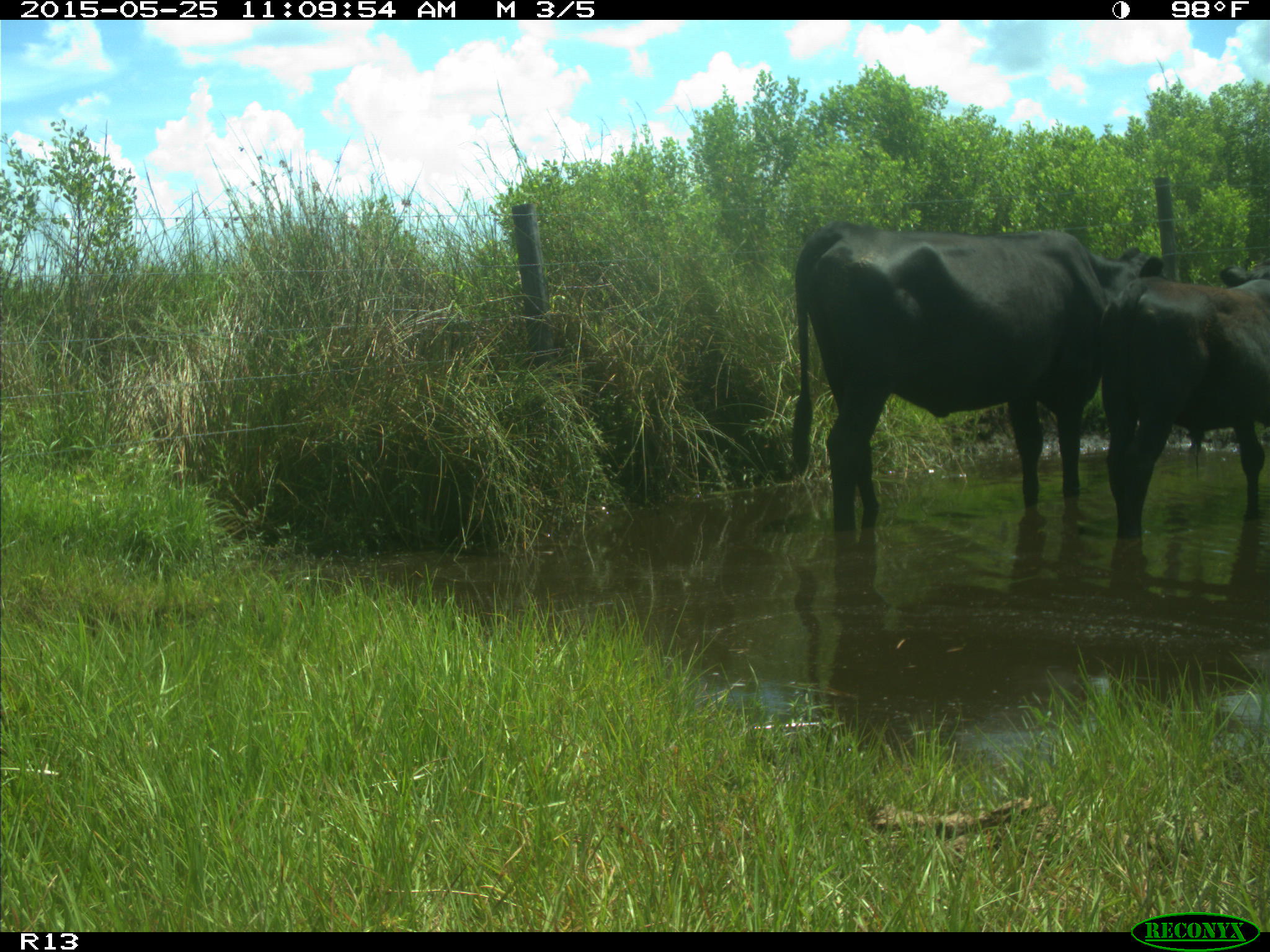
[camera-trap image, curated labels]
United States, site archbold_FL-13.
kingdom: Animalia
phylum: Chordata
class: Mammalia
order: Artiodactyla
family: Bovidae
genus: Bos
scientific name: Bos taurus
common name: domestic cow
Bos taurus (domestic cow).